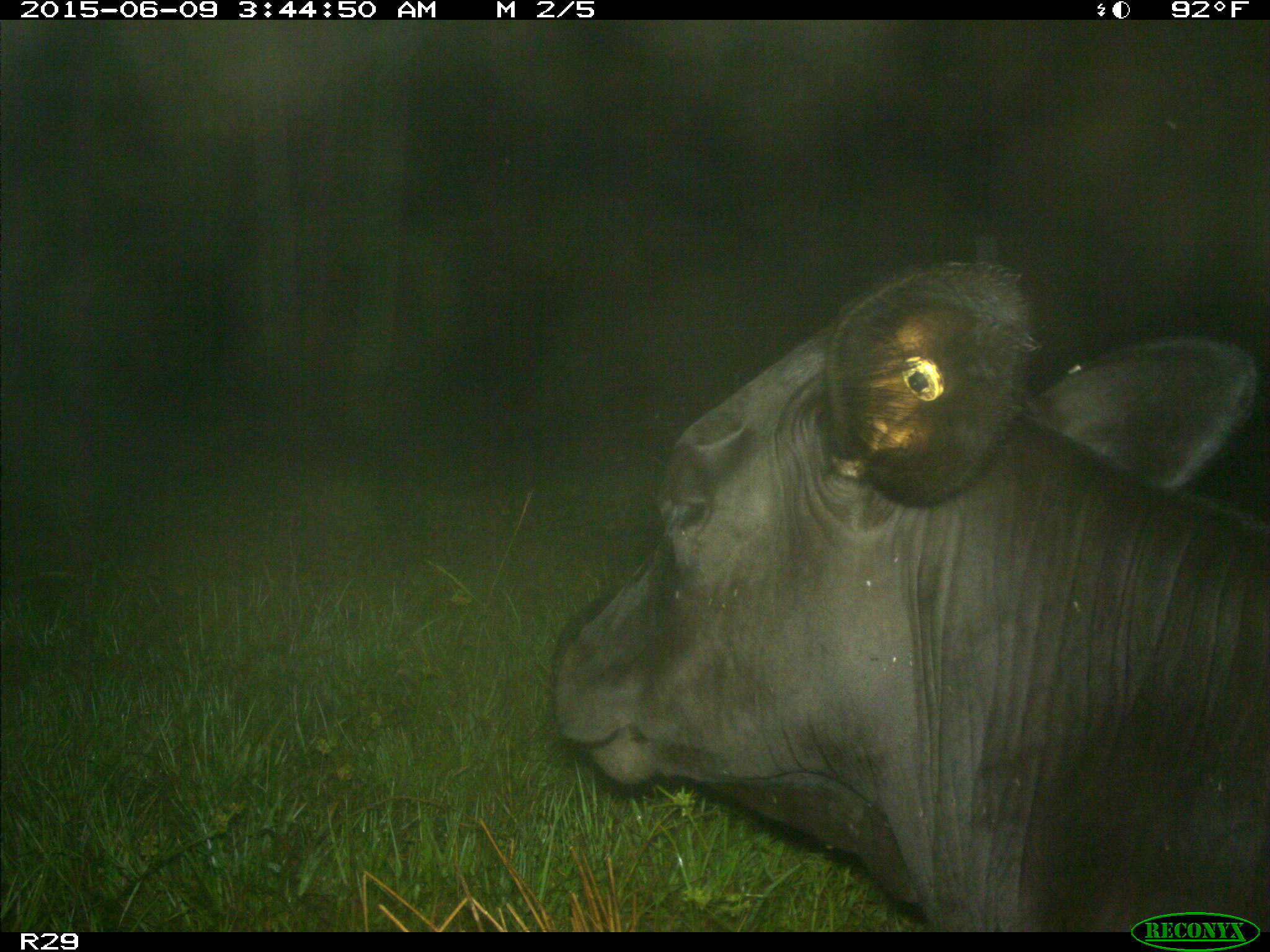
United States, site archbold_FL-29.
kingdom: Animalia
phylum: Chordata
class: Mammalia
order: Artiodactyla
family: Bovidae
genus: Bos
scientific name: Bos taurus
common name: domestic cow